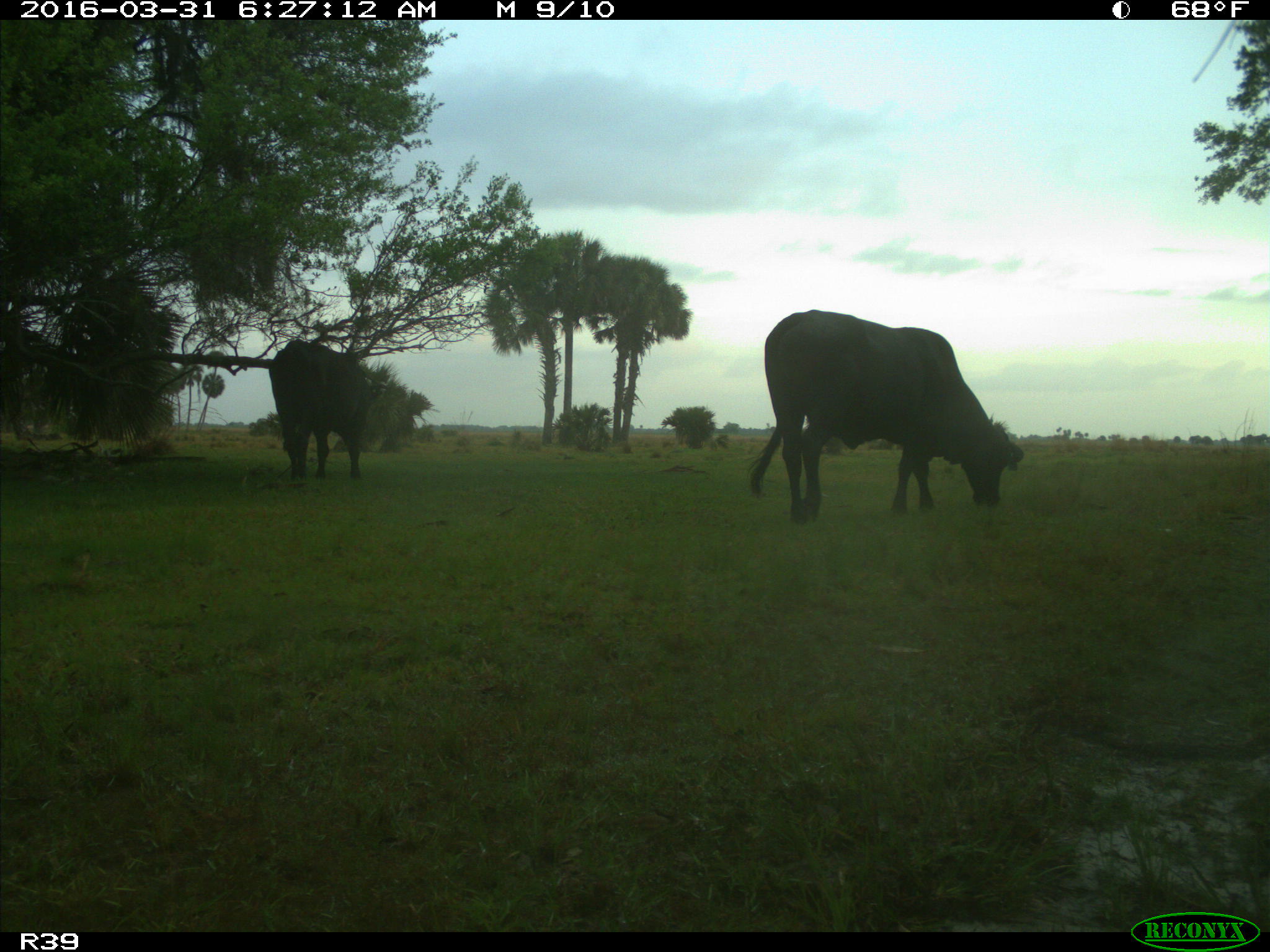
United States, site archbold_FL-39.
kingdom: Animalia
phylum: Chordata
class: Mammalia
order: Artiodactyla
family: Bovidae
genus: Bos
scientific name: Bos taurus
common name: domestic cow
Bos taurus (domestic cow).